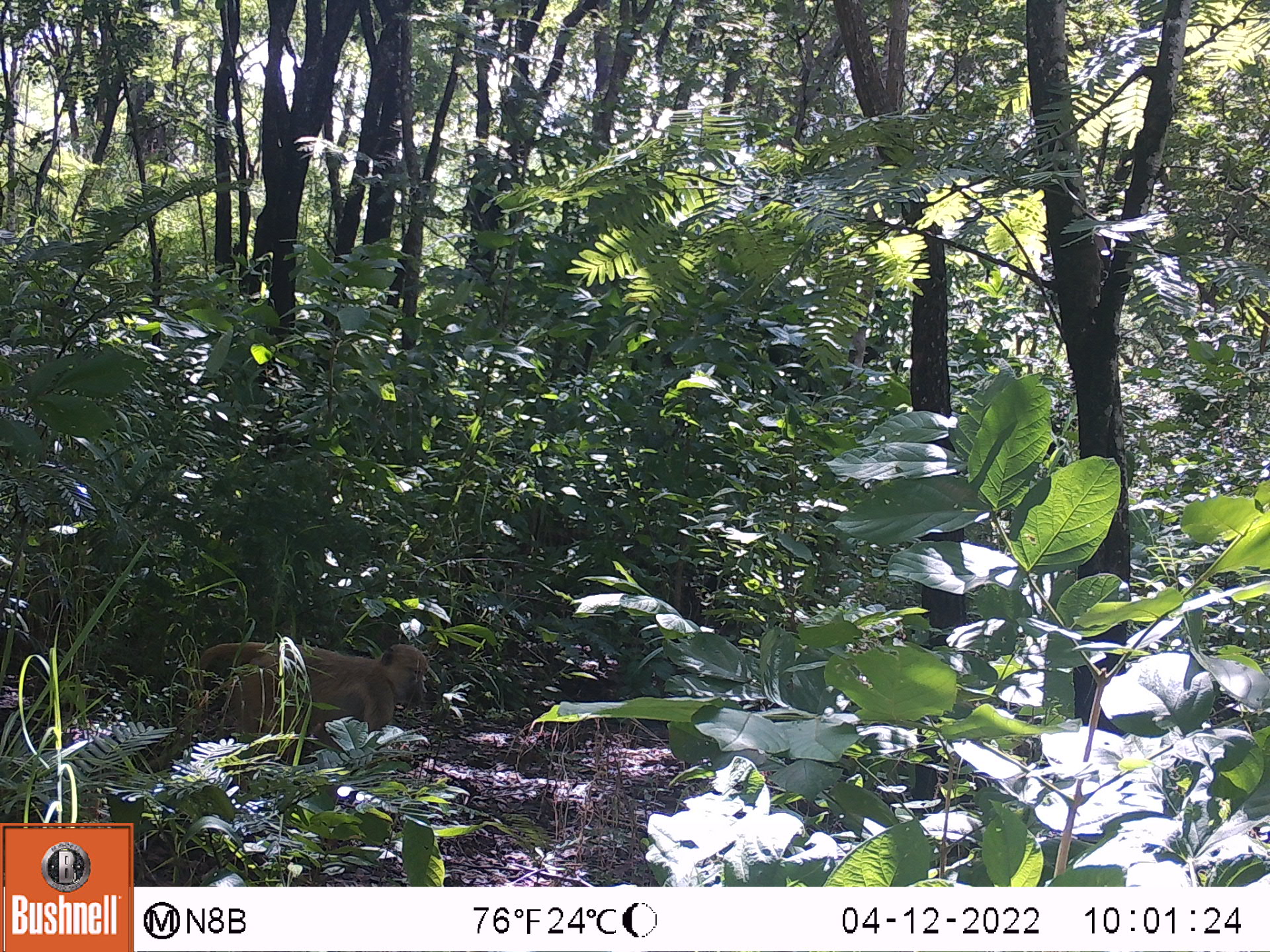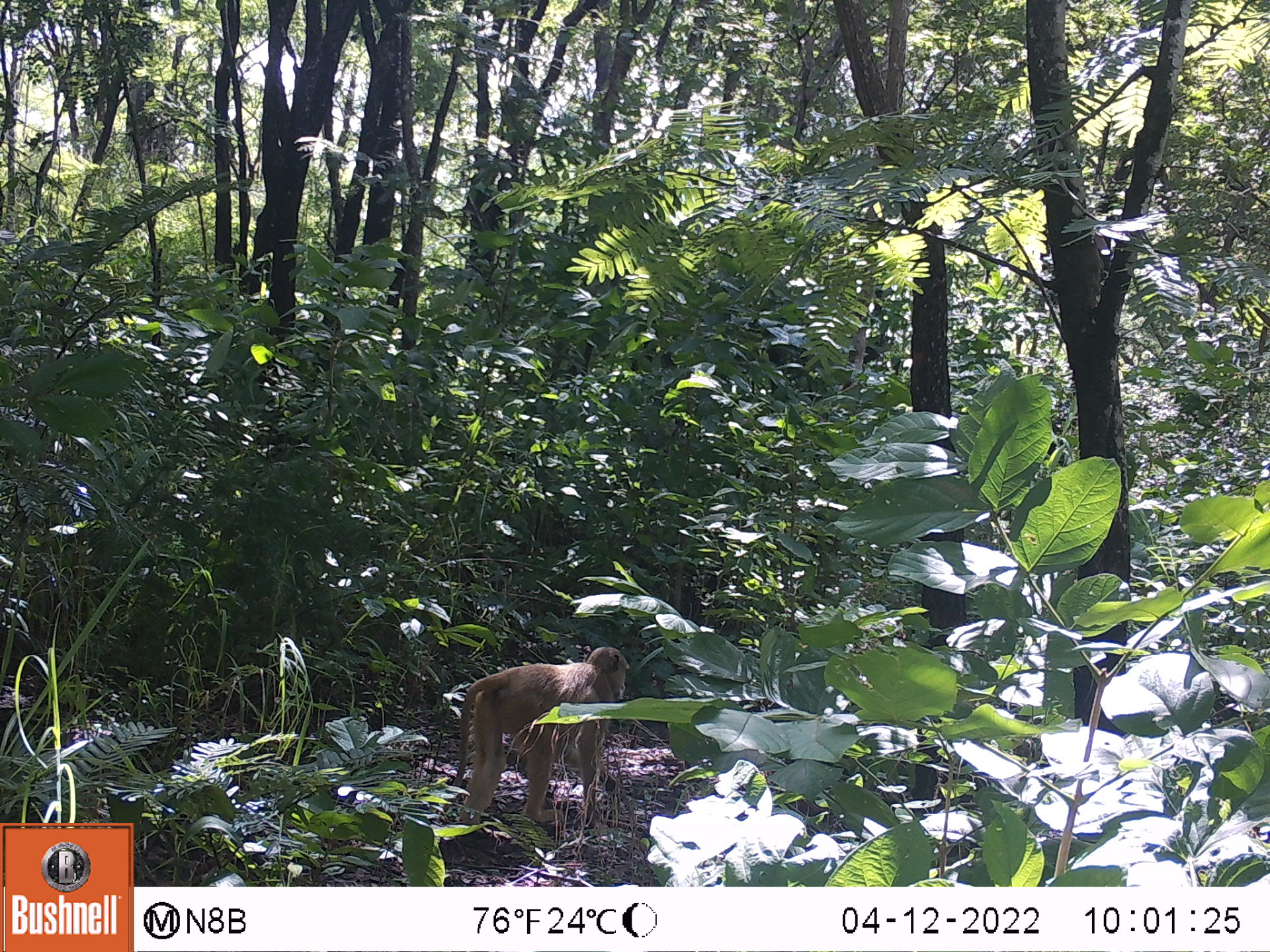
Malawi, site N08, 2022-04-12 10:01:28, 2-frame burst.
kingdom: Animalia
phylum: Chordata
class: Mammalia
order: Primates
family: Cercopithecidae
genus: Papio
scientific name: Papio cynocephalus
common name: yellow baboon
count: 1